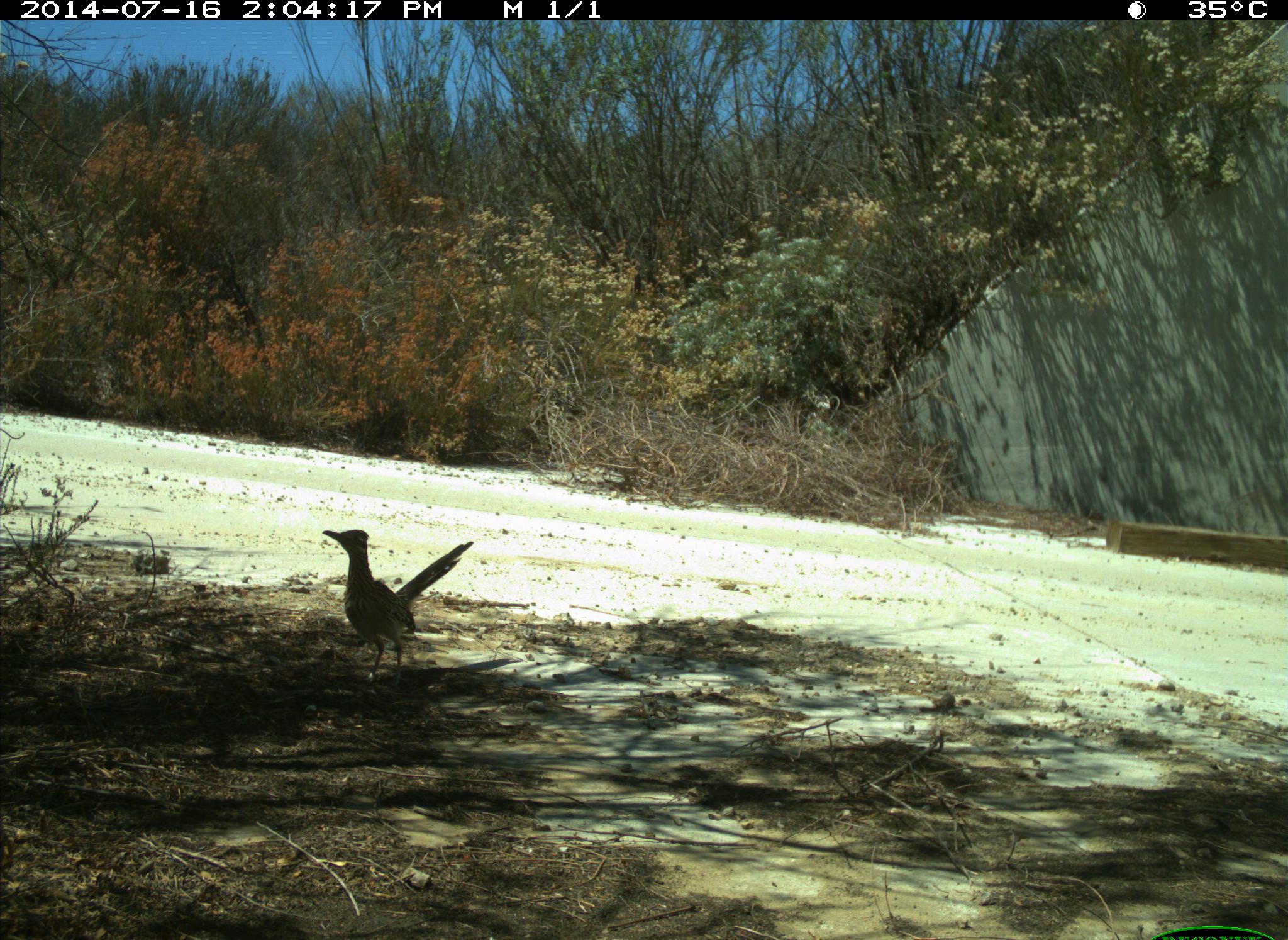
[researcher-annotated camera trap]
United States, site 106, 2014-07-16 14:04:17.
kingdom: Animalia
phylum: Chordata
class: Aves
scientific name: Aves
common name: bird